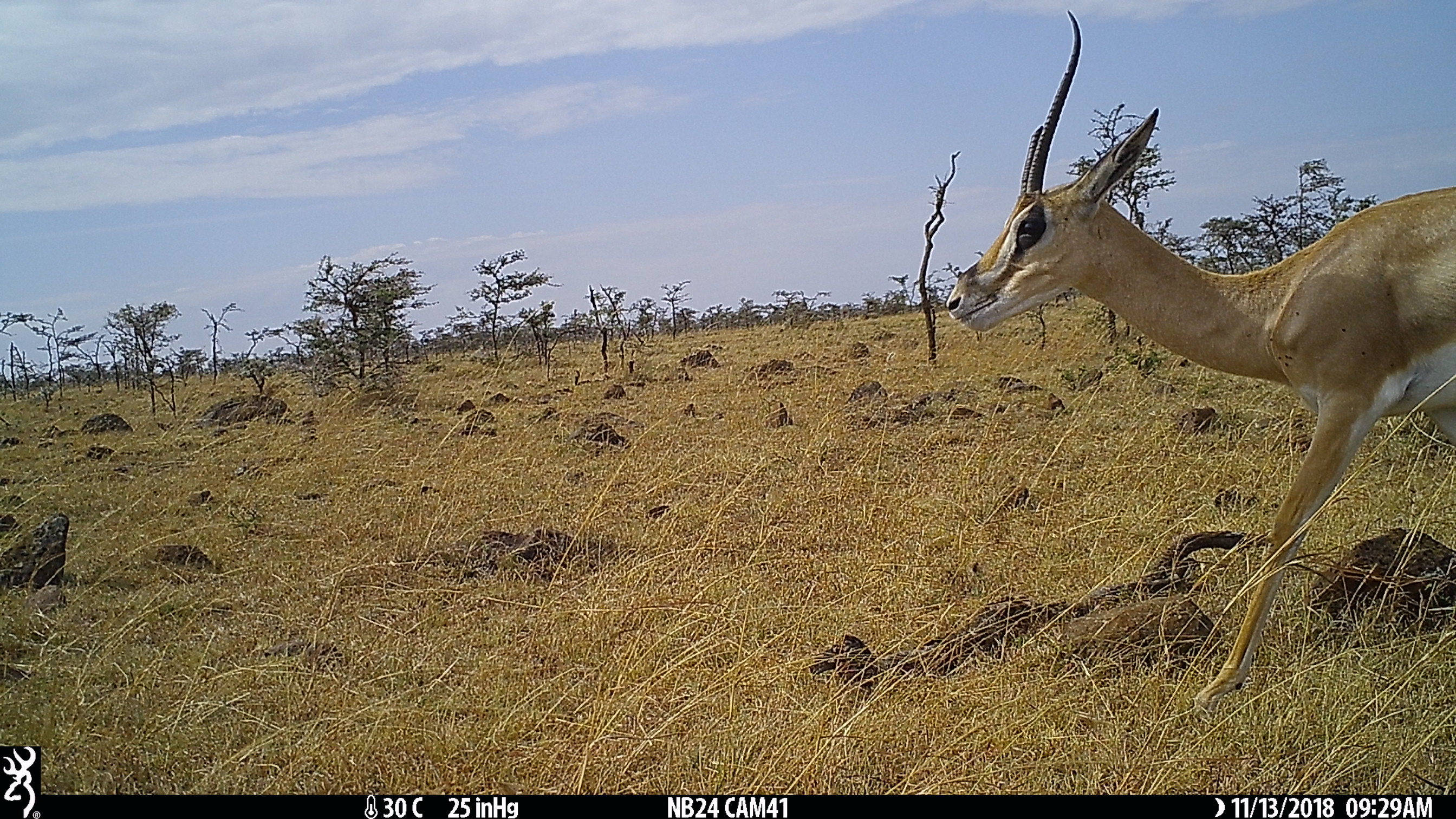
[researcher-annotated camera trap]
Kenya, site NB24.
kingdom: Animalia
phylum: Chordata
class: Mammalia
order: Artiodactyla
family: Bovidae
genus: Nanger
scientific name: Nanger granti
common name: grant's gazelle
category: gazelle grants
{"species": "gazelle grants (grant's gazelle) (Nanger granti)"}